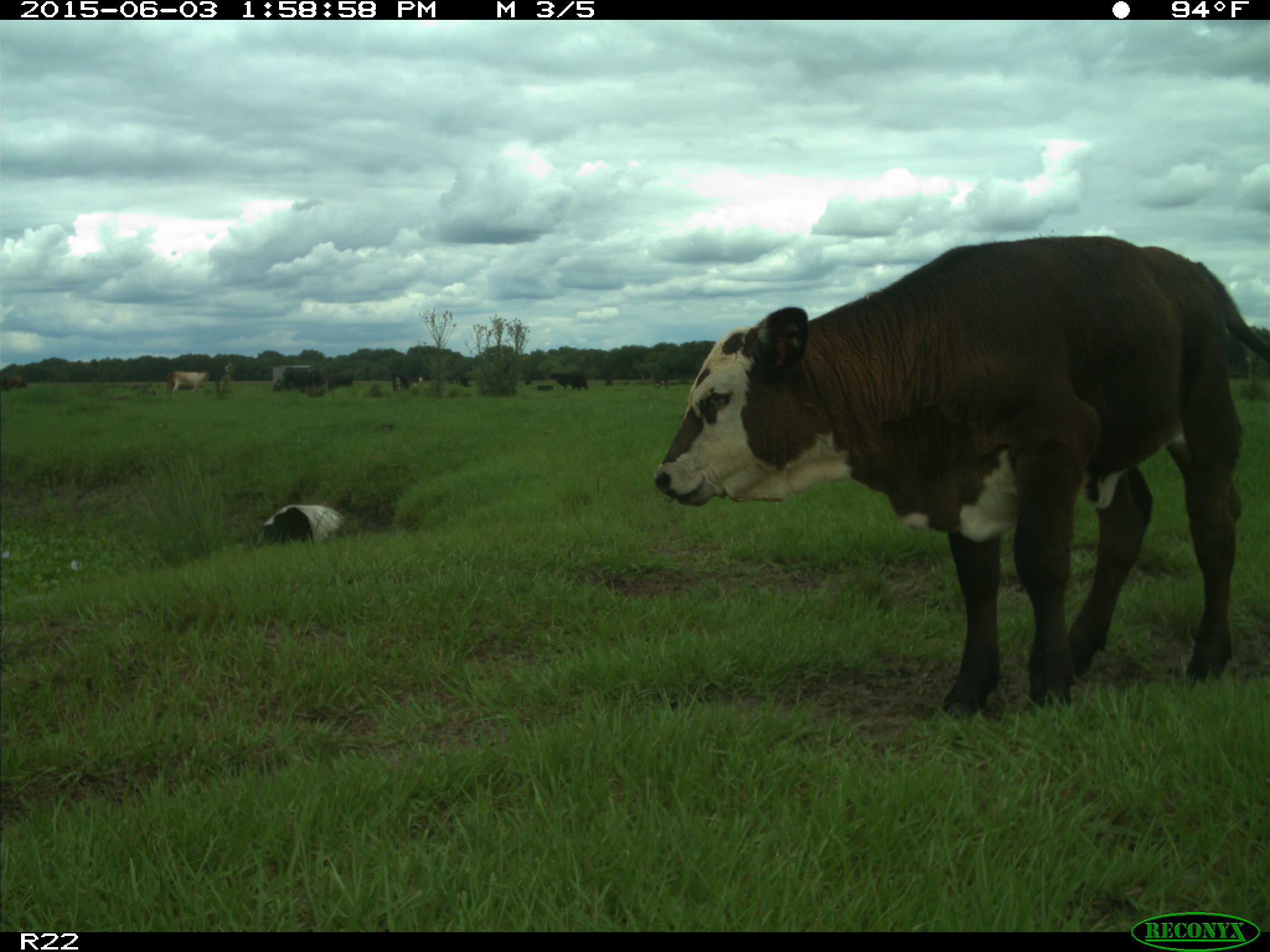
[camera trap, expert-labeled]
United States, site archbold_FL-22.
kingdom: Animalia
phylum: Chordata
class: Mammalia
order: Artiodactyla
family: Bovidae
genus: Bos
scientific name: Bos taurus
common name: domestic cow